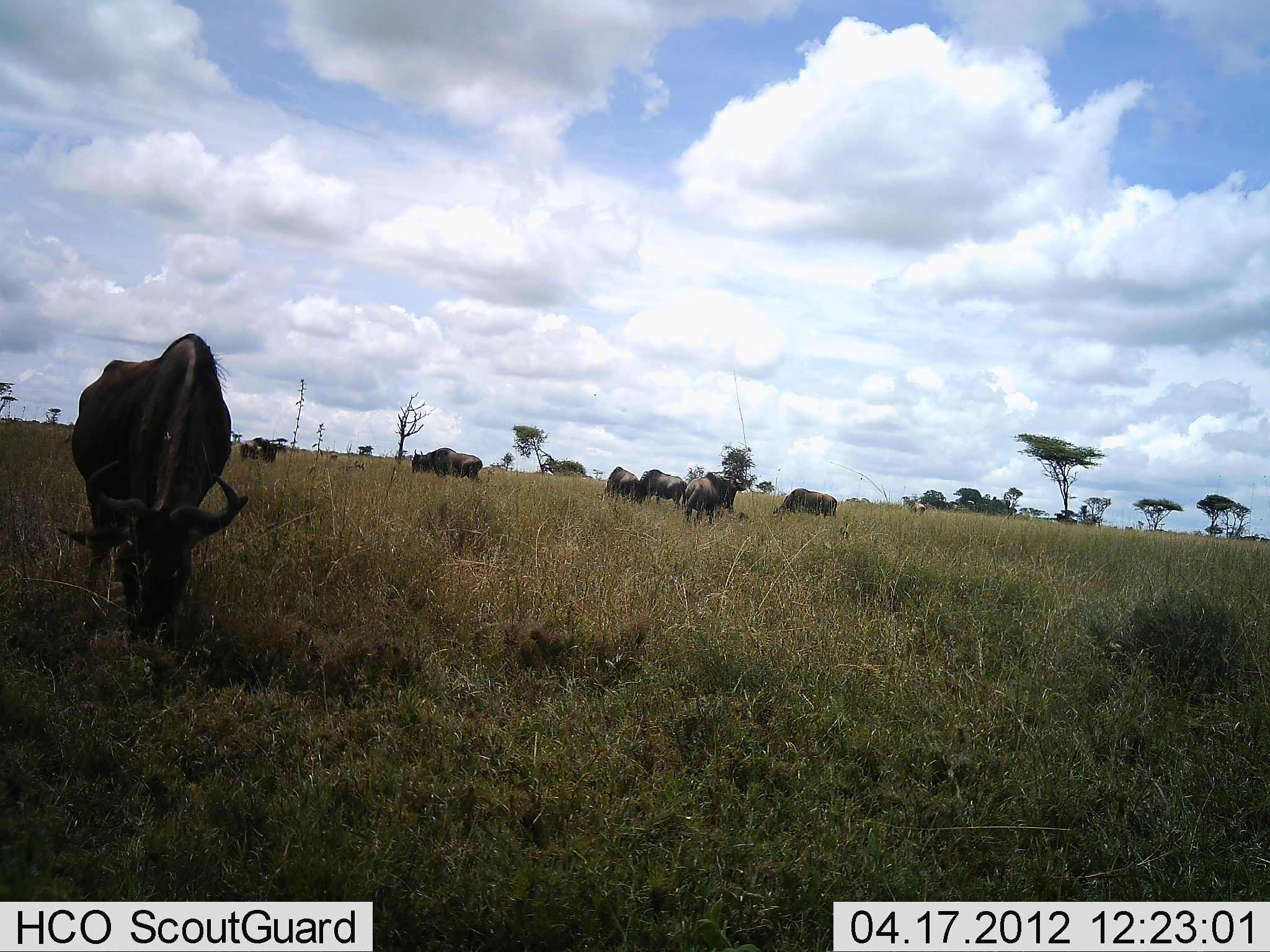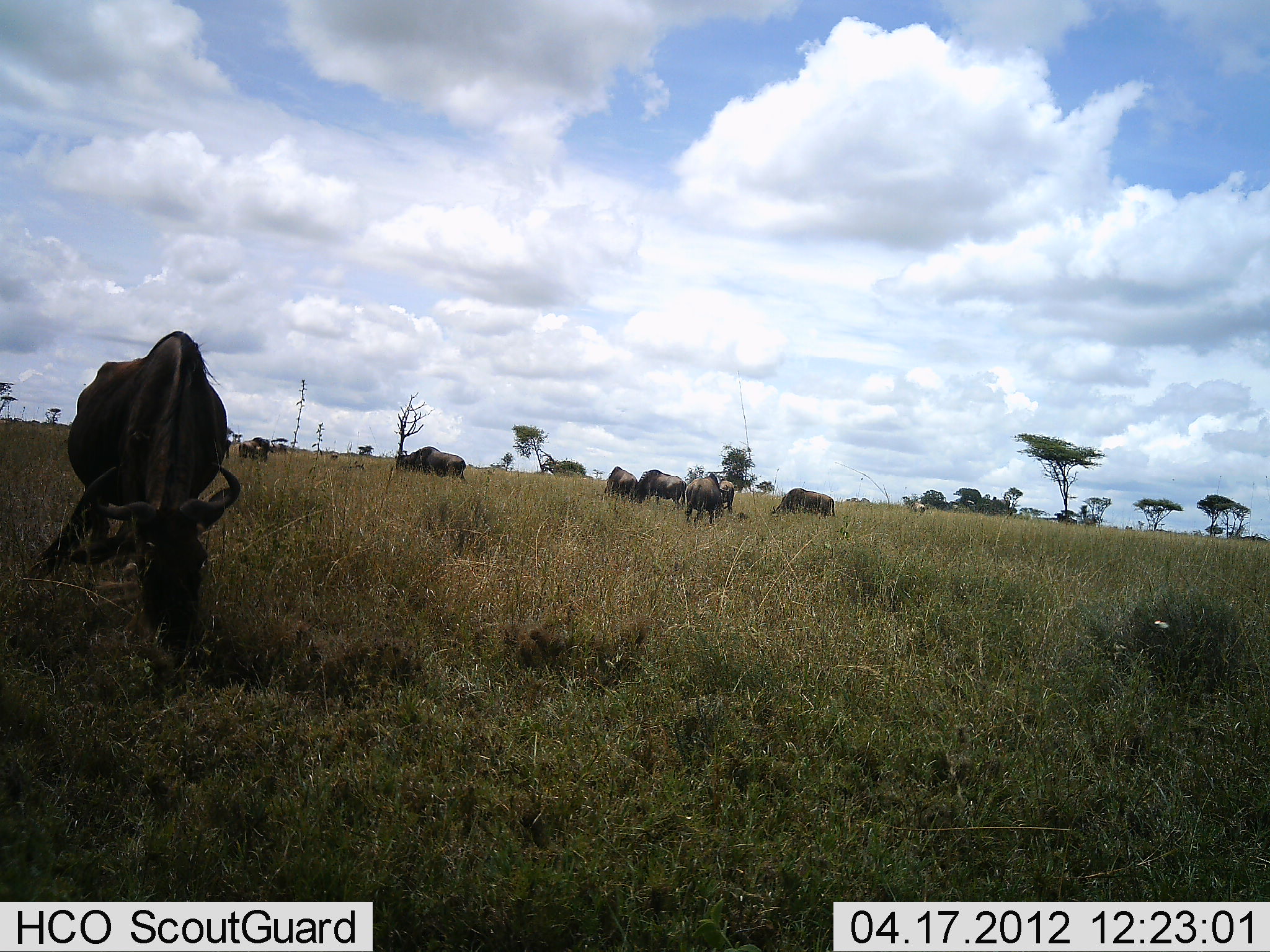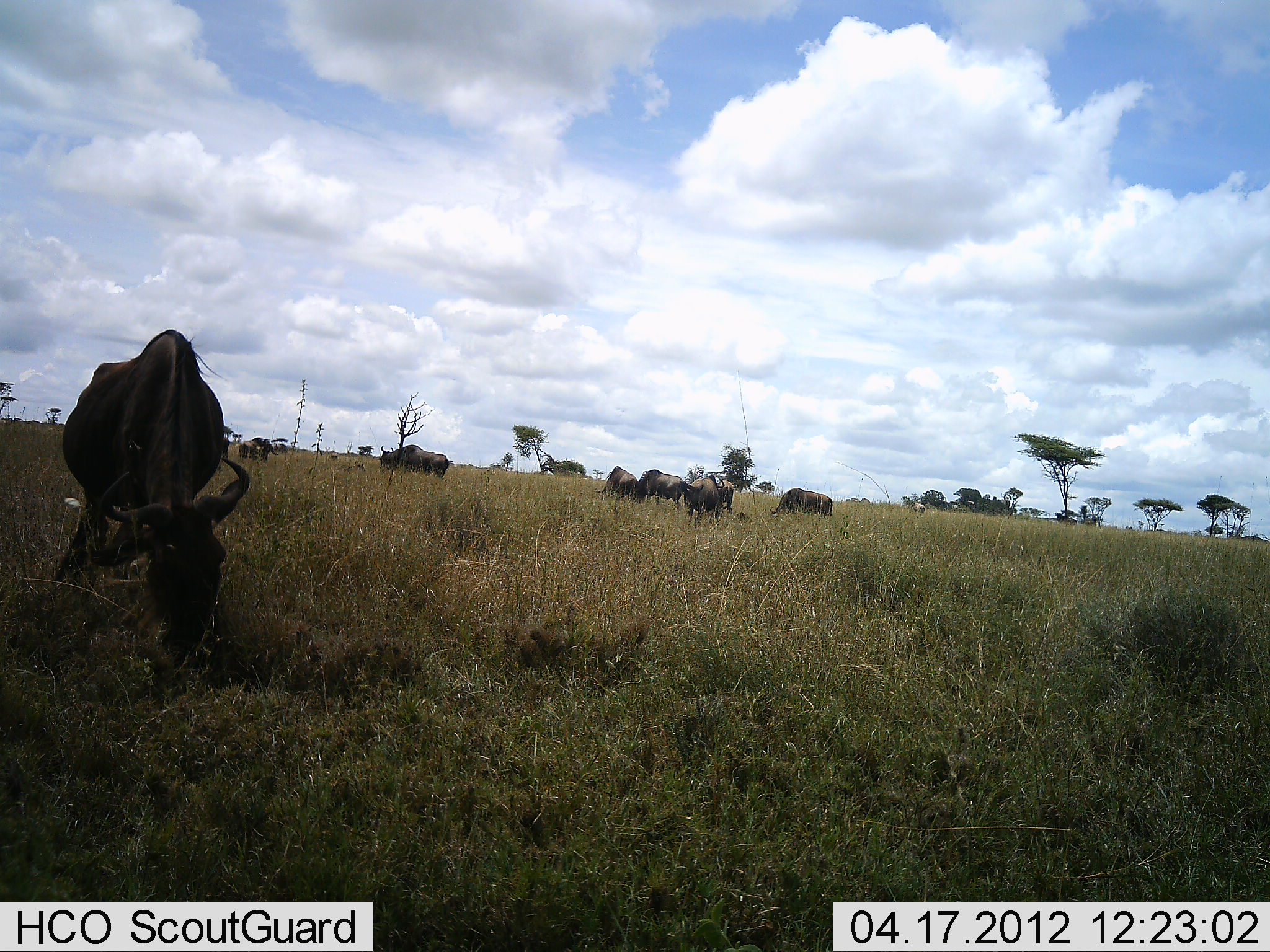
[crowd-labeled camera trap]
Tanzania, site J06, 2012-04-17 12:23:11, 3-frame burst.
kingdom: Animalia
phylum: Chordata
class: Mammalia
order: Artiodactyla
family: Bovidae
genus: Connochaetes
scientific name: Connochaetes taurinus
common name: blue wildebeest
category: wildebeest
Wildebeest (blue wildebeest) (Connochaetes taurinus), count 9. Behavior (volunteer vote fractions): standing 41%, resting 3%, moving 25%, interacting 0%. Young present (vote fraction): 0%. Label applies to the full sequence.